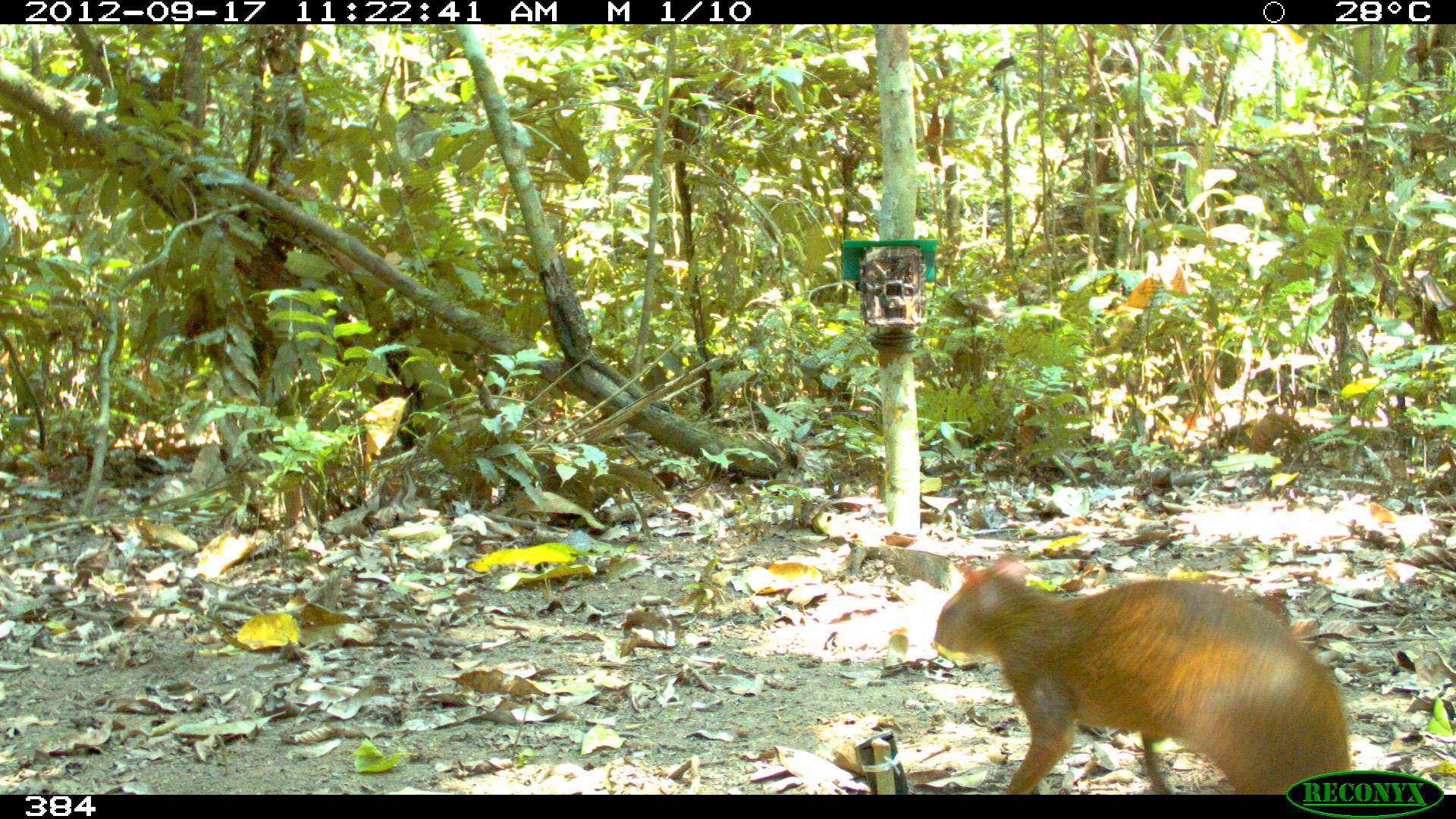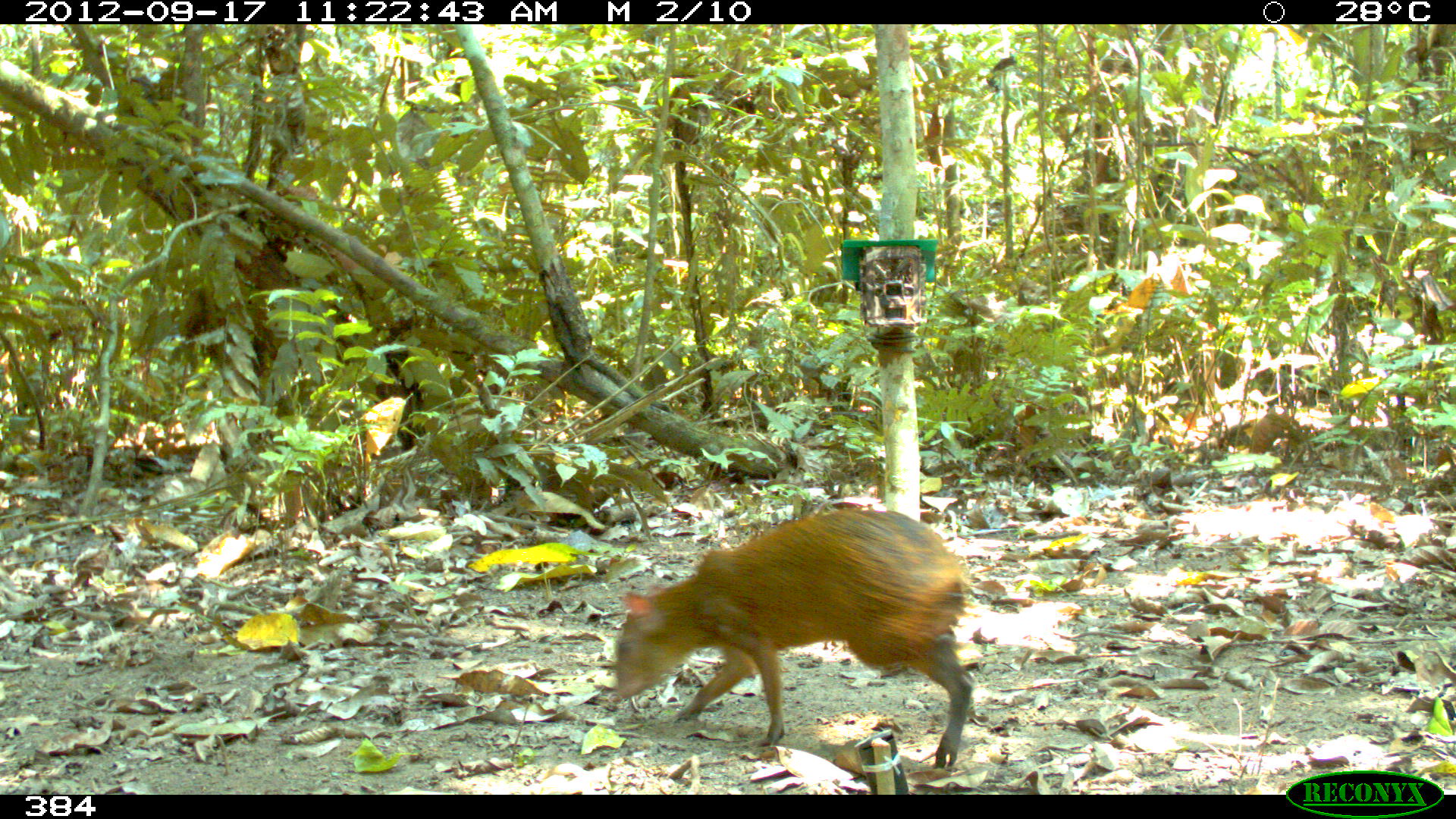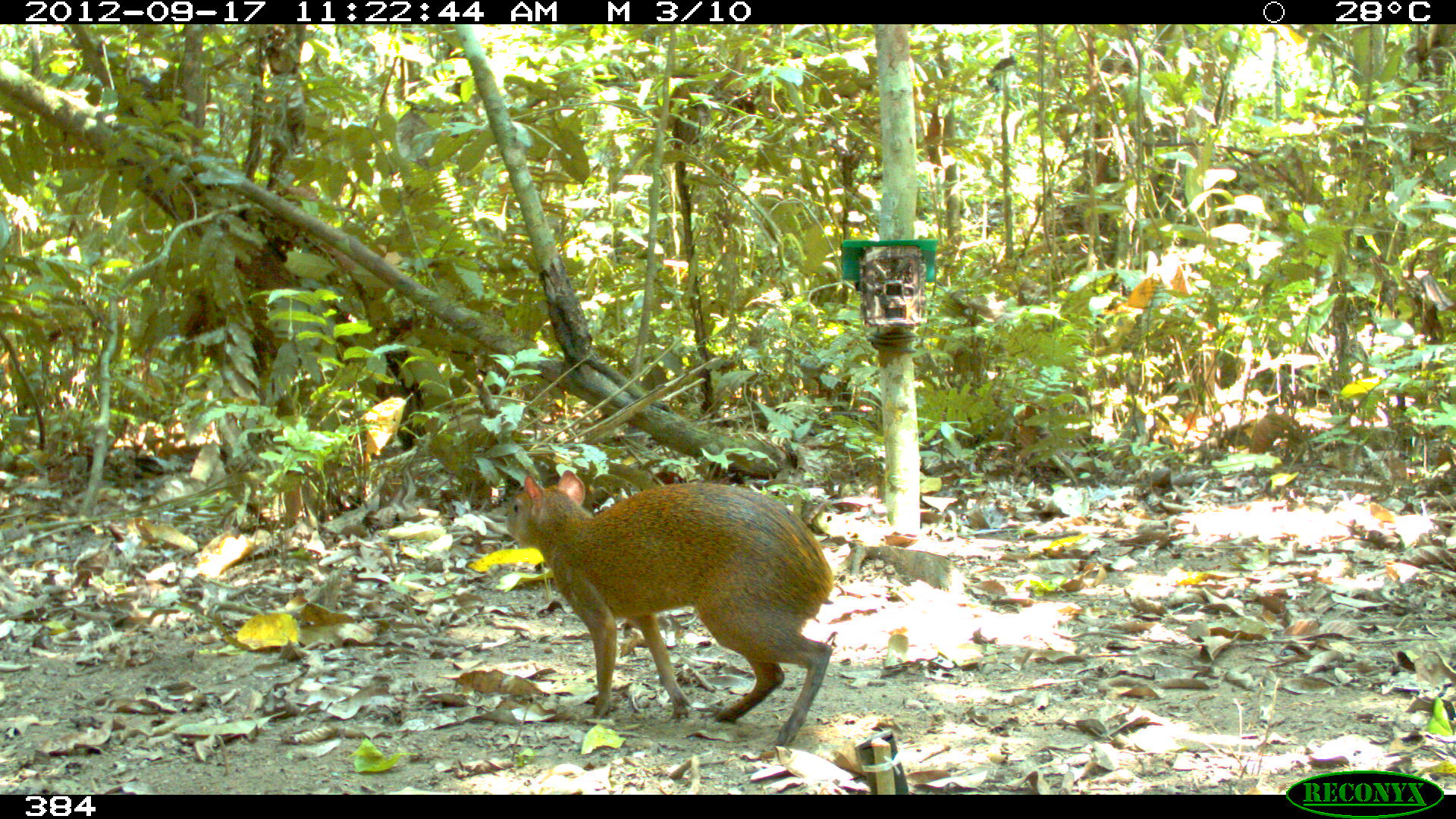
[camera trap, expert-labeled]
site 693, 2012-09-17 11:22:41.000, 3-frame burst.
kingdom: Animalia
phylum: Chordata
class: Mammalia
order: Rodentia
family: Dasyproctidae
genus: Dasyprocta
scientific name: Dasyprocta punctata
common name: central american agouti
Dasyprocta punctata (central american agouti).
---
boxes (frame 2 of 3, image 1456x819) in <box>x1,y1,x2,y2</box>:
dasyprocta punctata: <box>608,504,977,772</box>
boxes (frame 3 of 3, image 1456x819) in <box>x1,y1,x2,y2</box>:
dasyprocta punctata: <box>501,468,835,744</box>